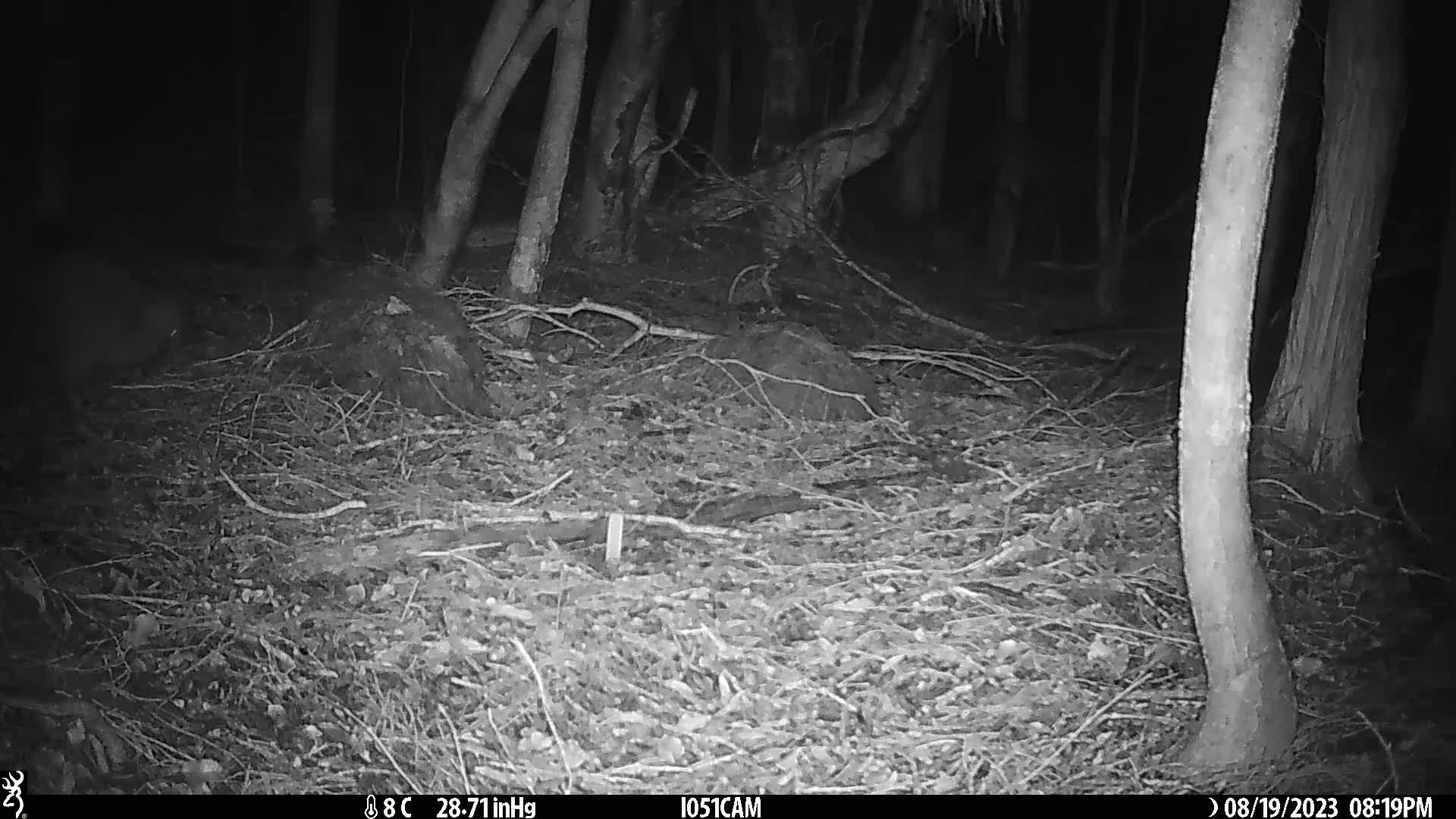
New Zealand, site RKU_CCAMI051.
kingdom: Animalia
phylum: Chordata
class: Aves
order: Apterygiformes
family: Apterygidae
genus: Apteryx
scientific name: Apteryx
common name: kiwi